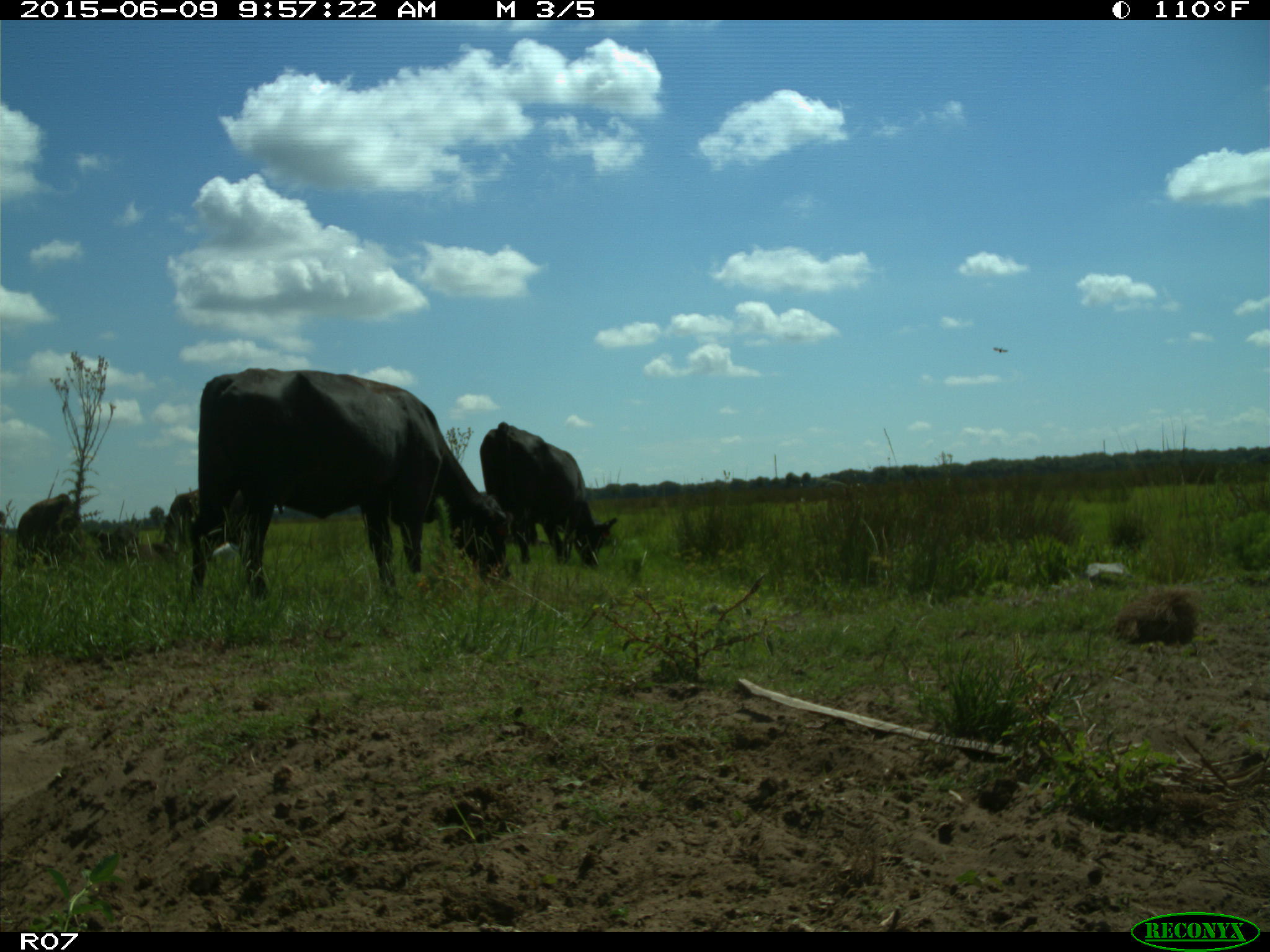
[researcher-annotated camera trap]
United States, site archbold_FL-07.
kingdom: Animalia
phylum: Chordata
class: Mammalia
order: Artiodactyla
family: Bovidae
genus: Bos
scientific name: Bos taurus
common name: domestic cow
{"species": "Bos taurus (domestic cow)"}